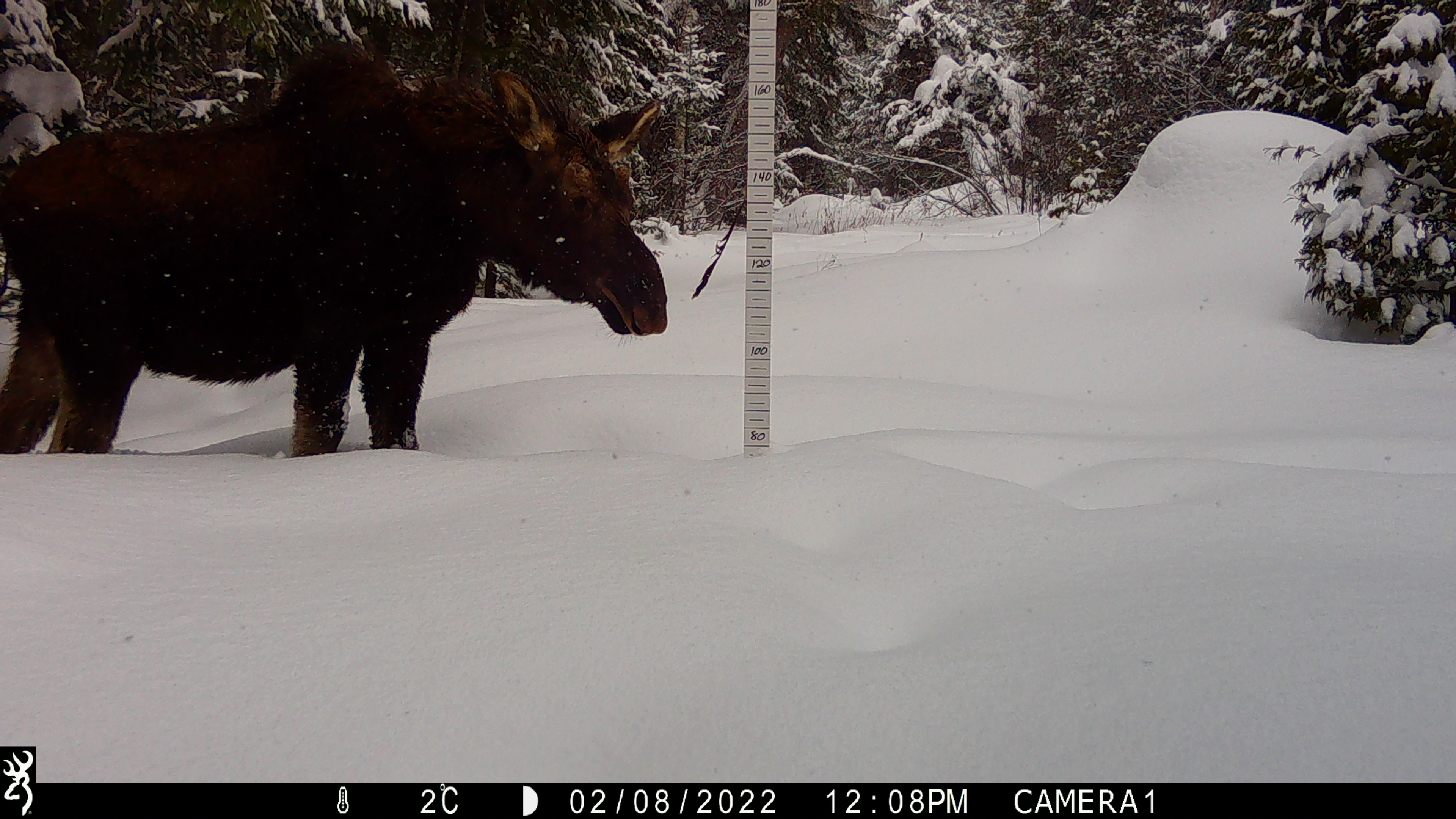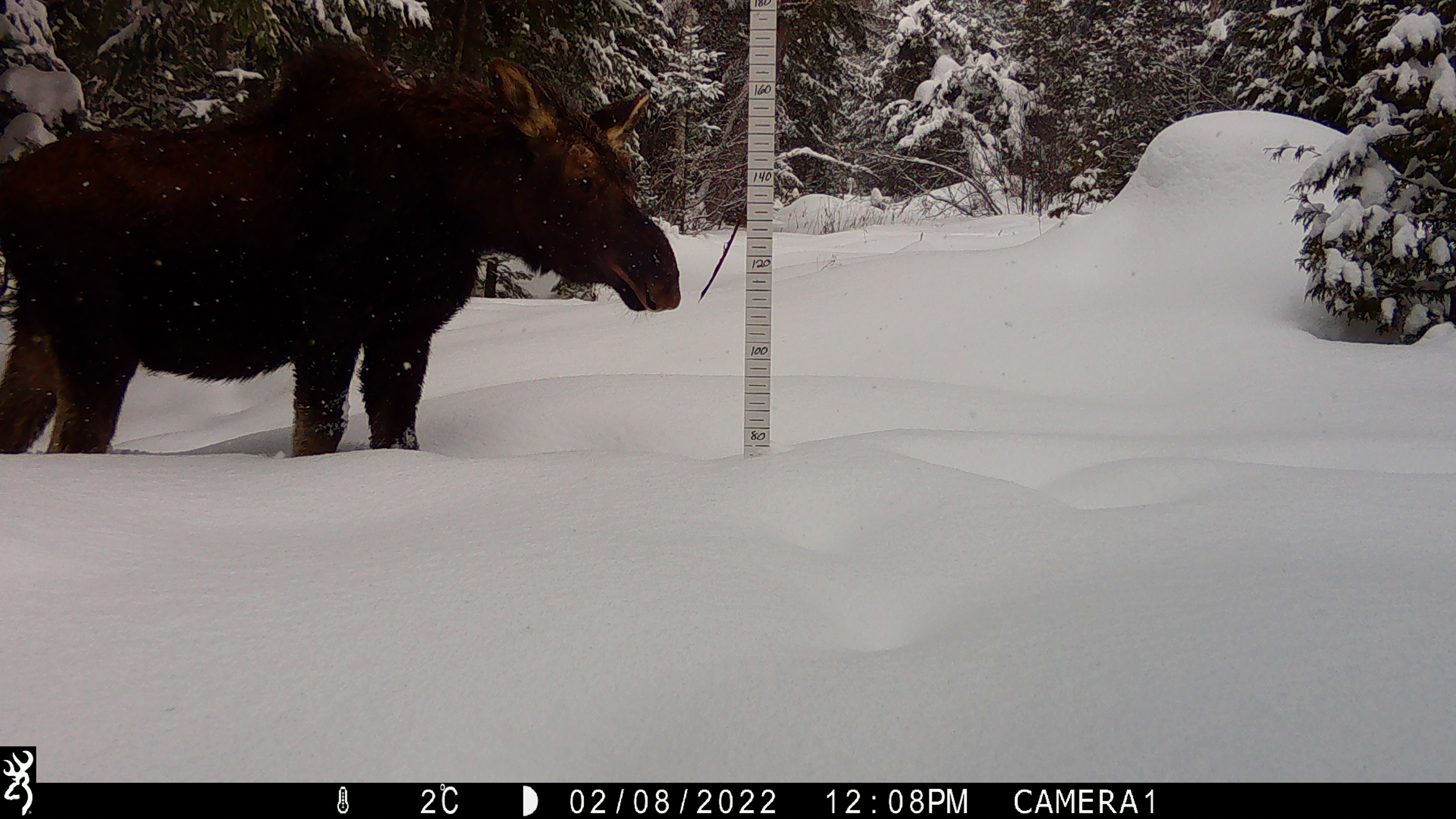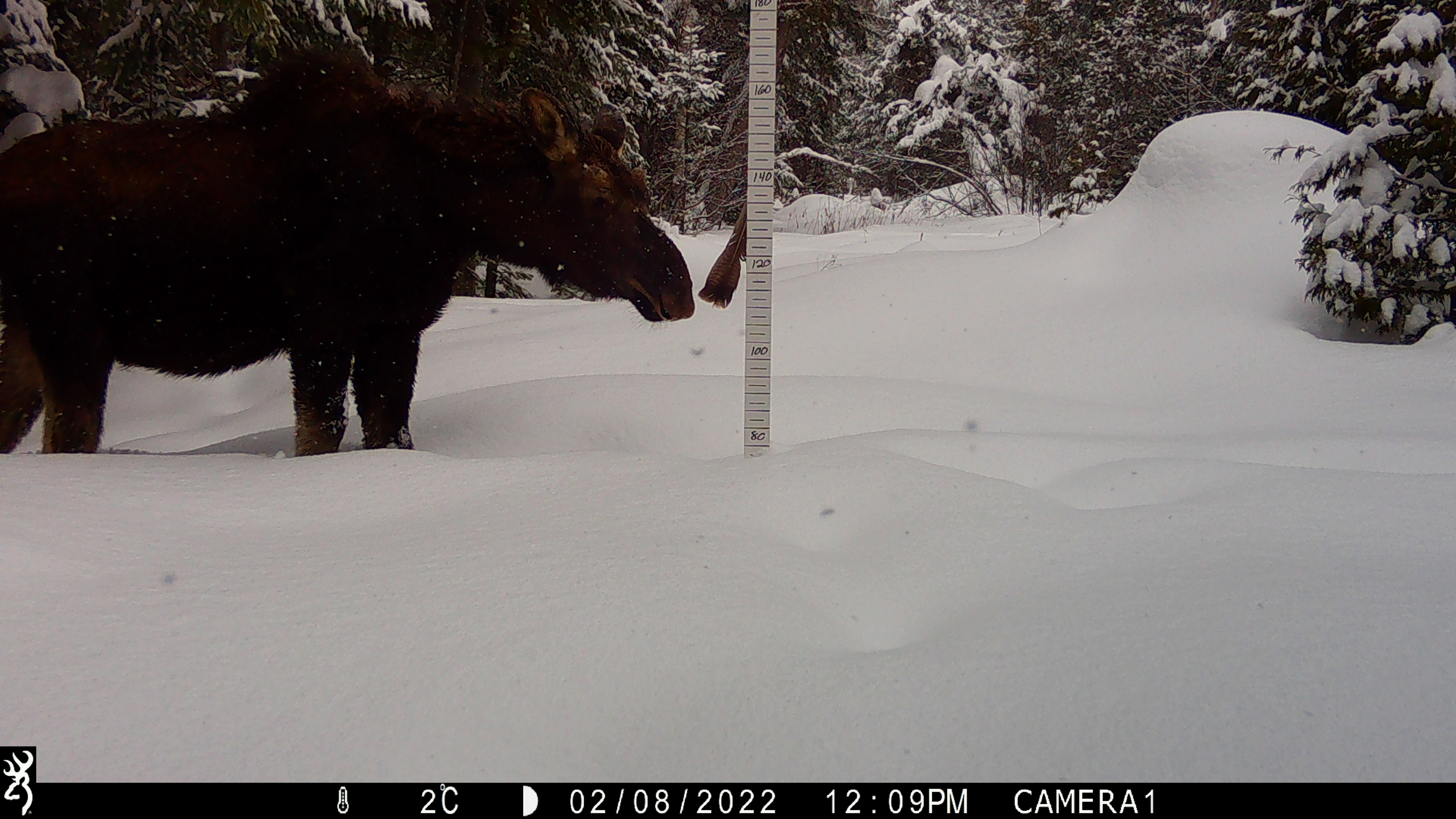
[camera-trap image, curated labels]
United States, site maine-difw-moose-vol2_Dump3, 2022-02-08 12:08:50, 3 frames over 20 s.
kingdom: Animalia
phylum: Chordata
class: Mammalia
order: Artiodactyla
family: Cervidae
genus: Alces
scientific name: Alces alces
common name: moose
Moose (Alces alces).